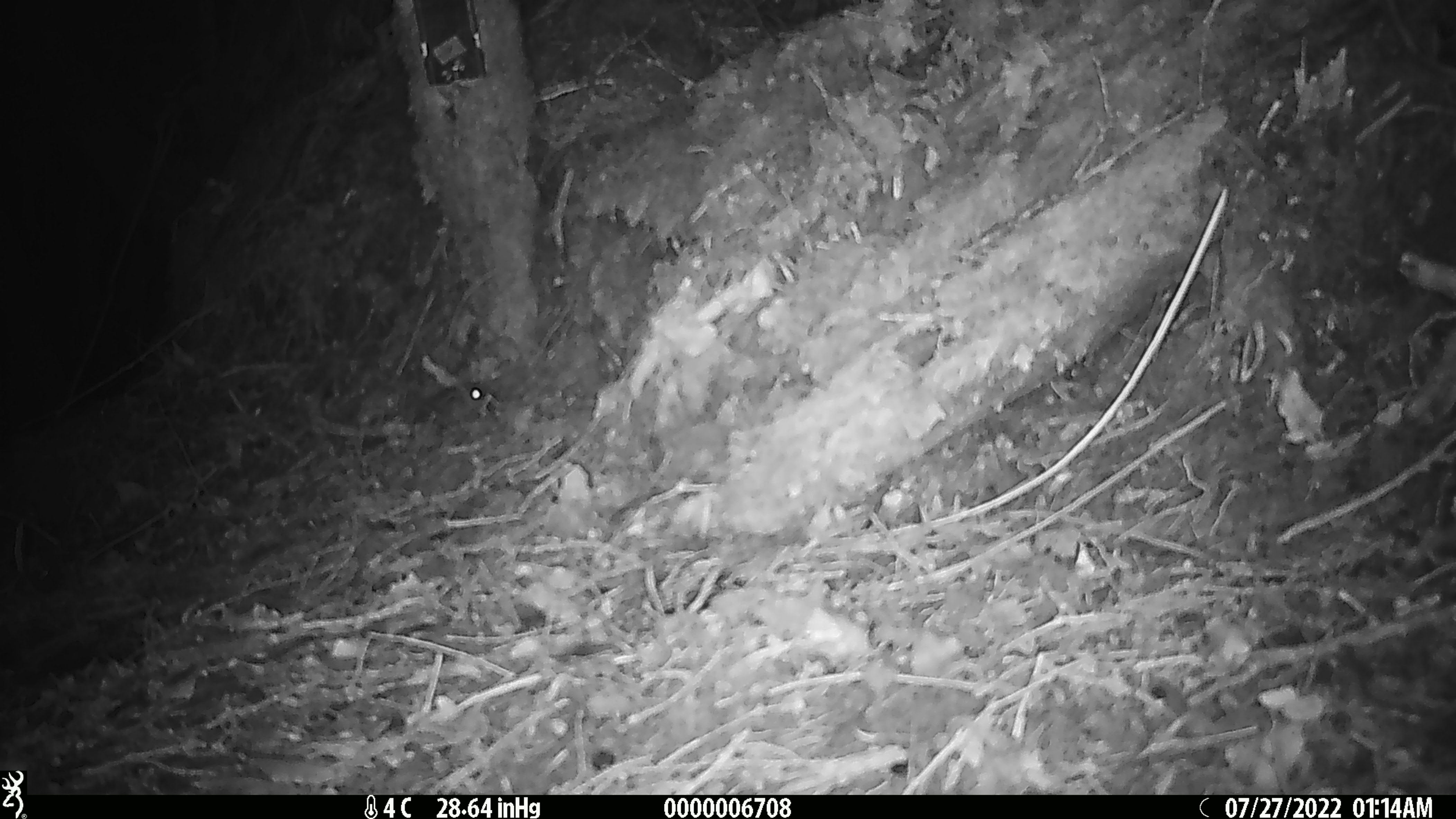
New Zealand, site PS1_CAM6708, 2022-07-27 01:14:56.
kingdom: Animalia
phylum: Chordata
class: Mammalia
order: Rodentia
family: Muridae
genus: Mus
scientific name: Mus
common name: mouse